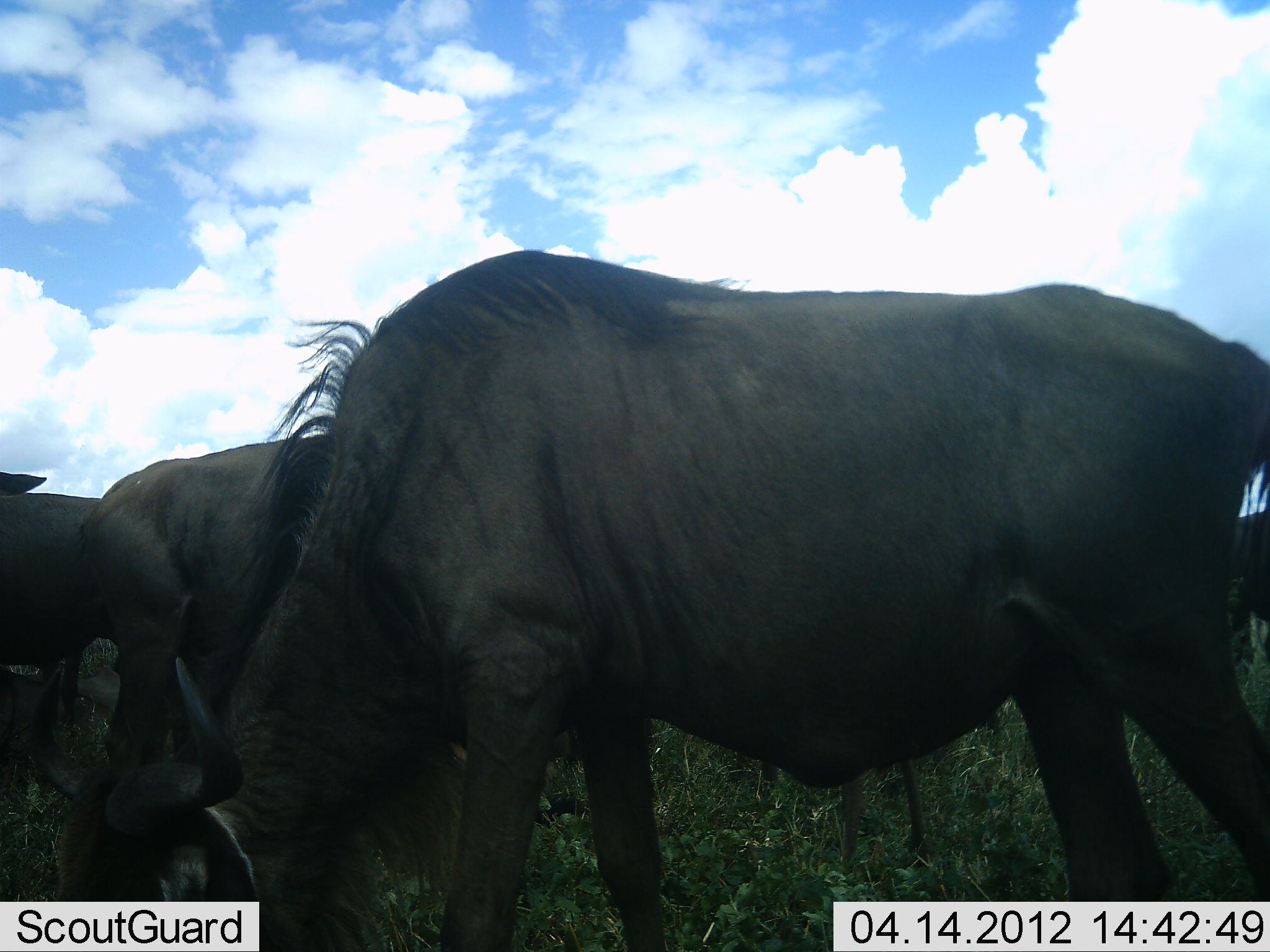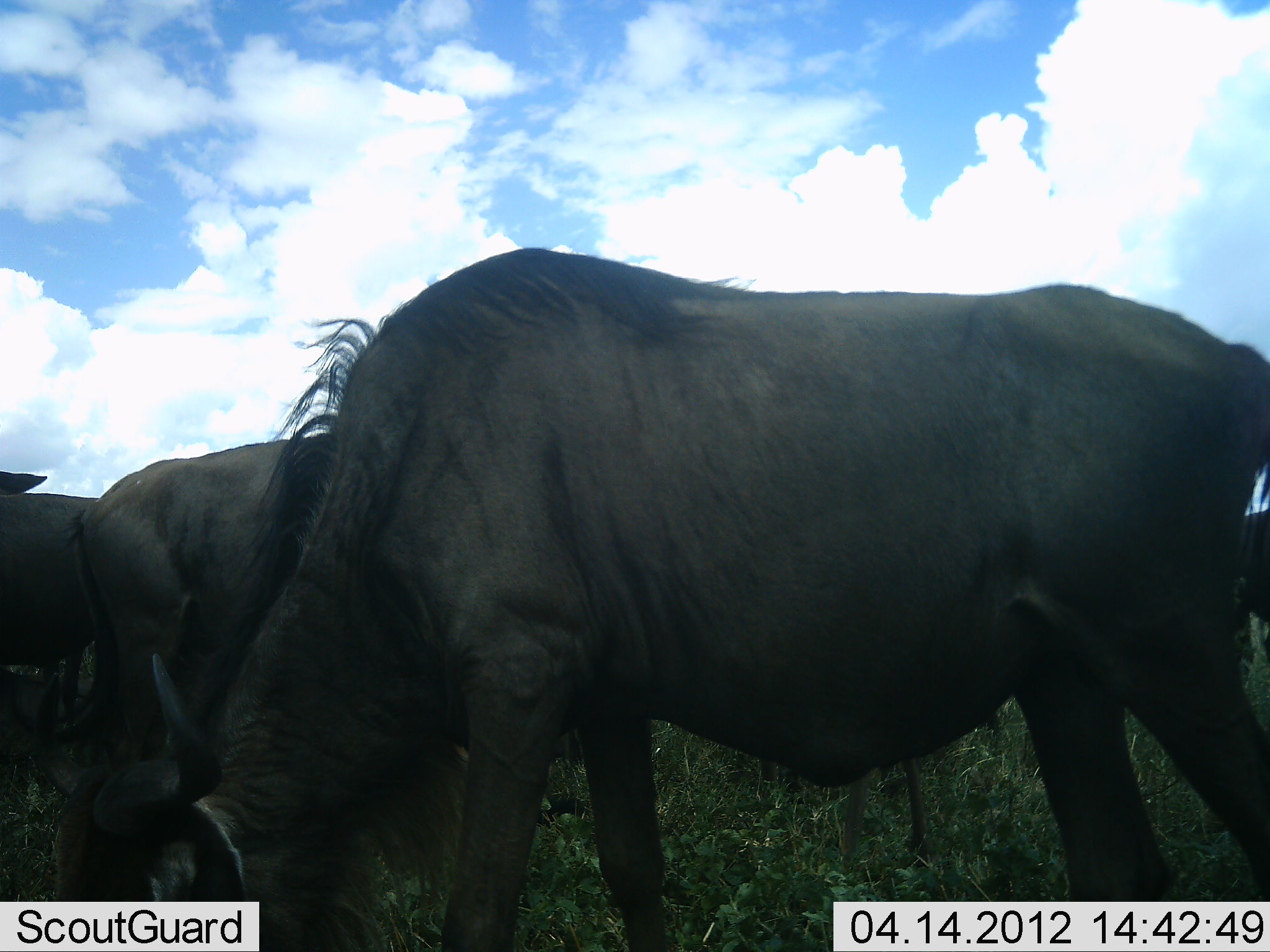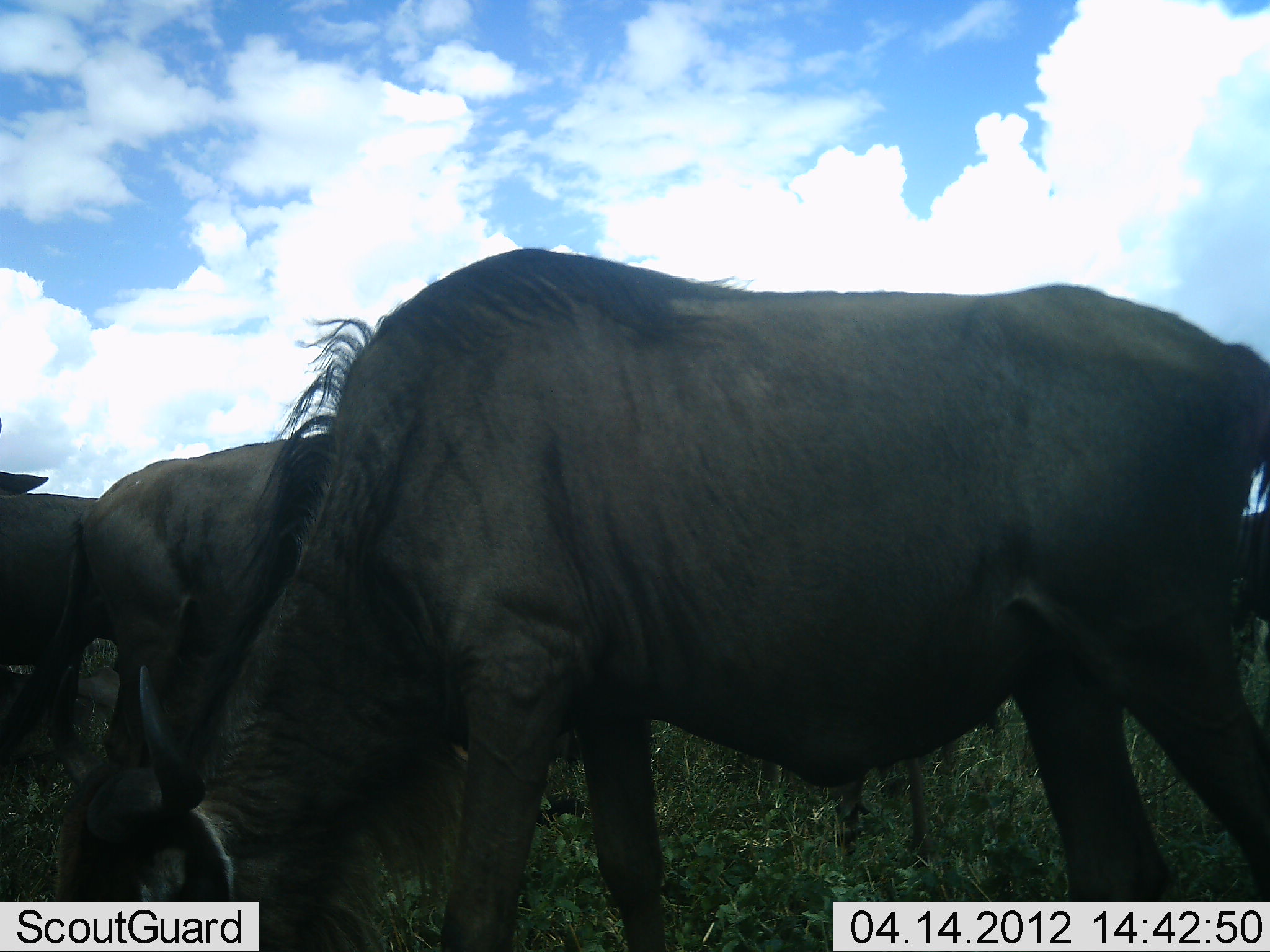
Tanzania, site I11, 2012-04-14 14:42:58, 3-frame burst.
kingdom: Animalia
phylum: Chordata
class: Mammalia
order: Artiodactyla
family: Bovidae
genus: Connochaetes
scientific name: Connochaetes taurinus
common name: blue wildebeest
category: wildebeest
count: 4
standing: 63%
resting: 0%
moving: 5%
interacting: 0%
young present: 0%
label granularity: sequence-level